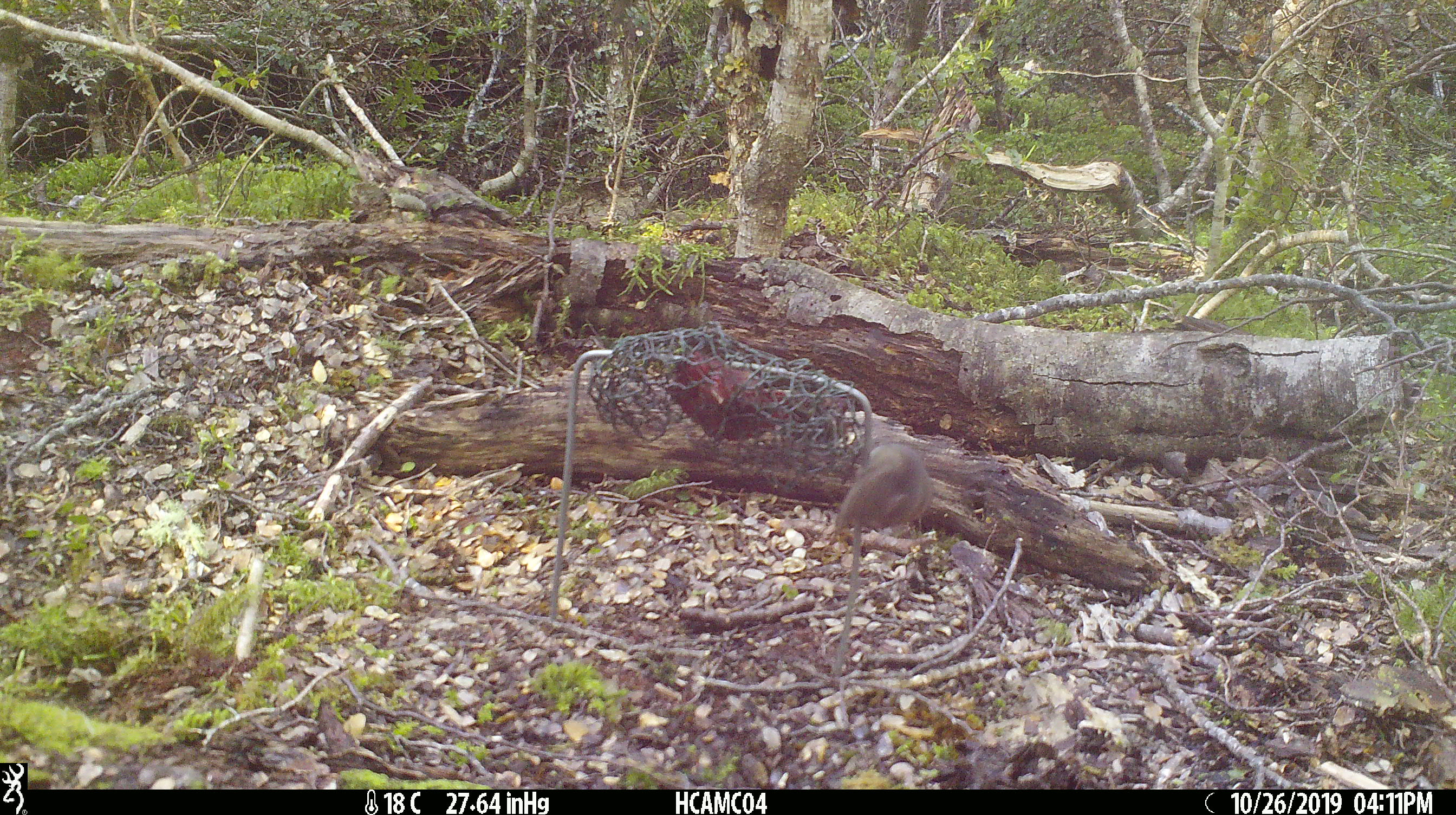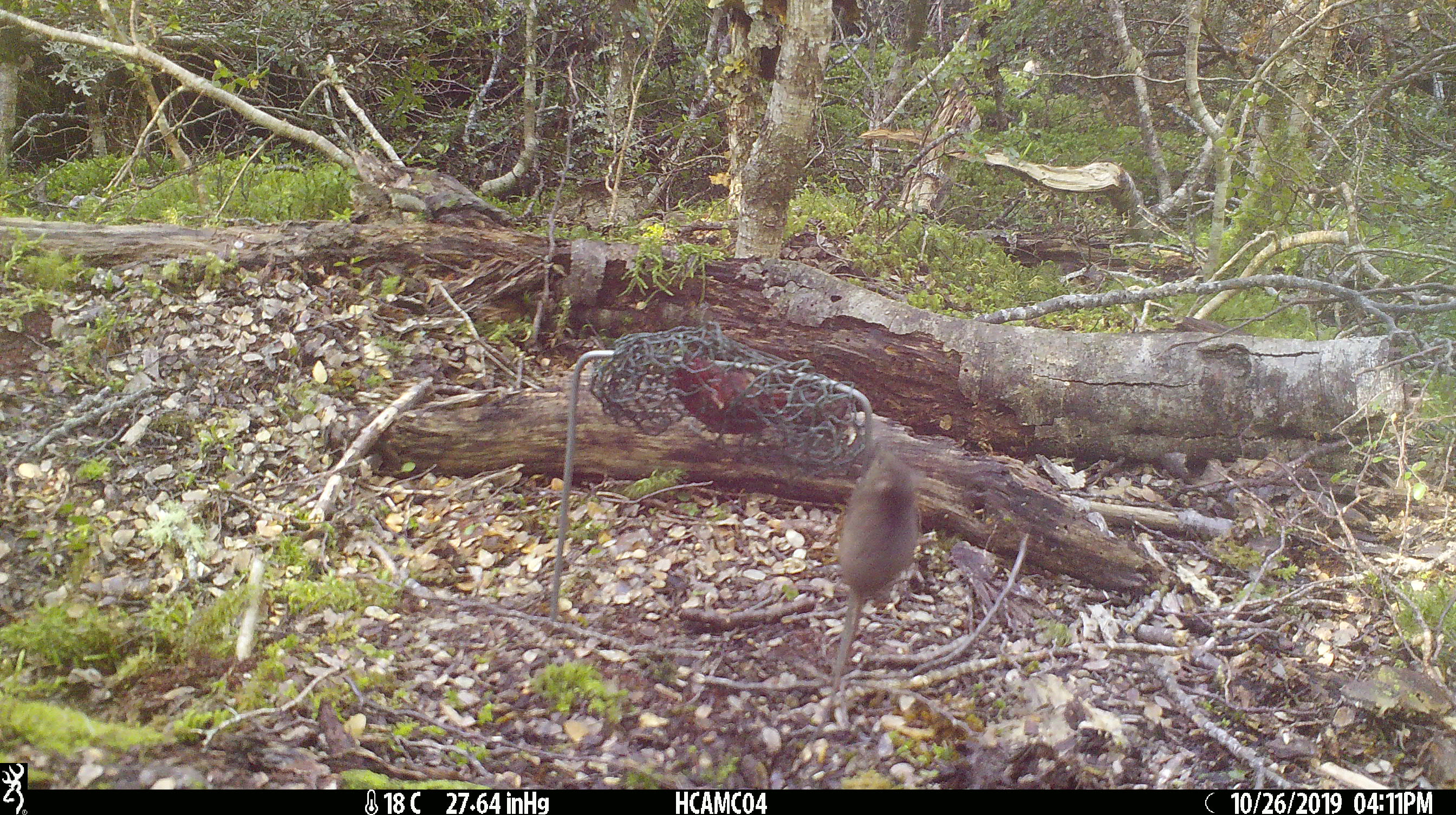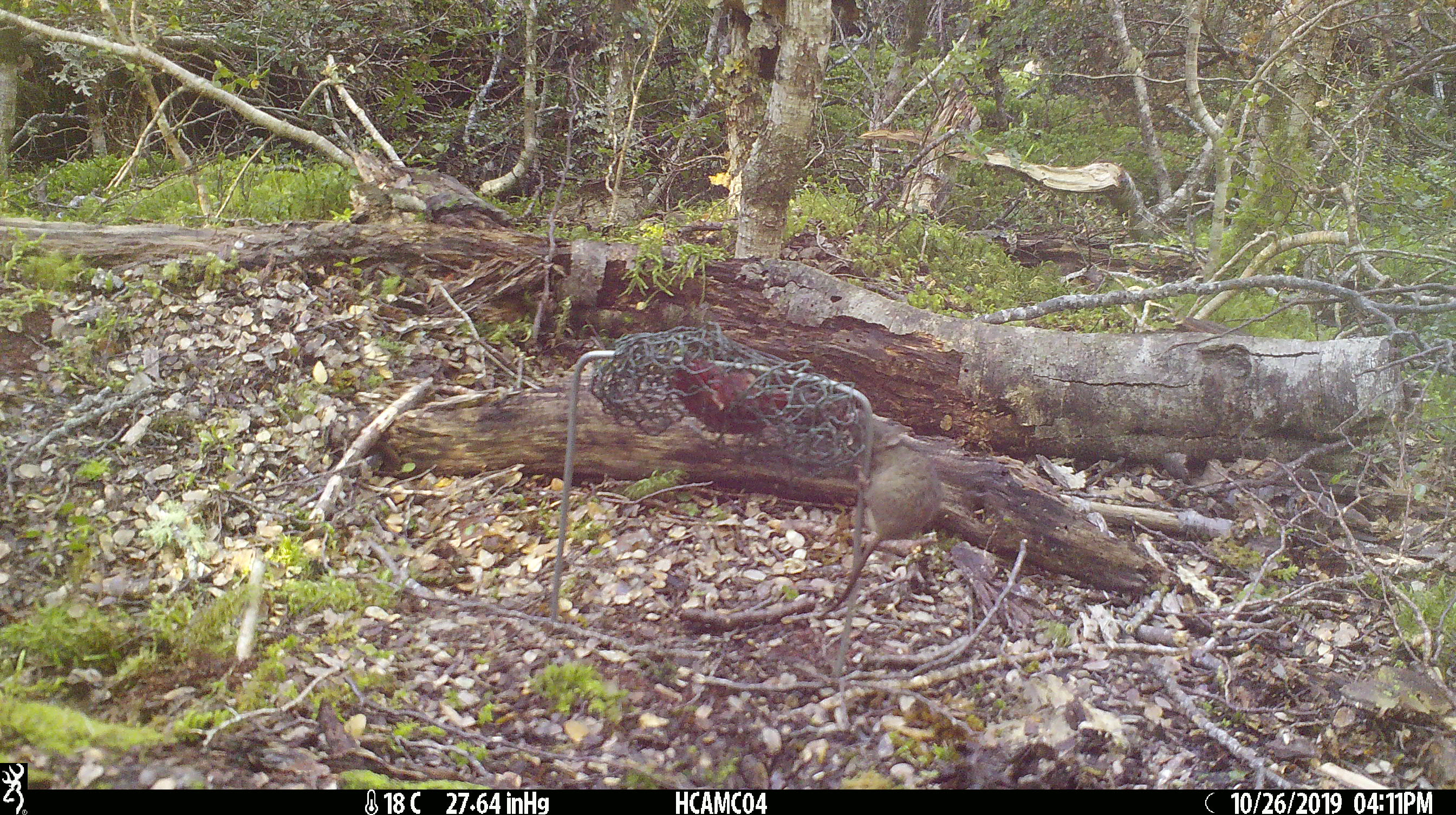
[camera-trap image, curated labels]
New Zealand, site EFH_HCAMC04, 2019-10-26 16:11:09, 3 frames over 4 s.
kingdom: Animalia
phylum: Chordata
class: Mammalia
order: Rodentia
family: Muridae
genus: Mus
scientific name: Mus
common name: mouse